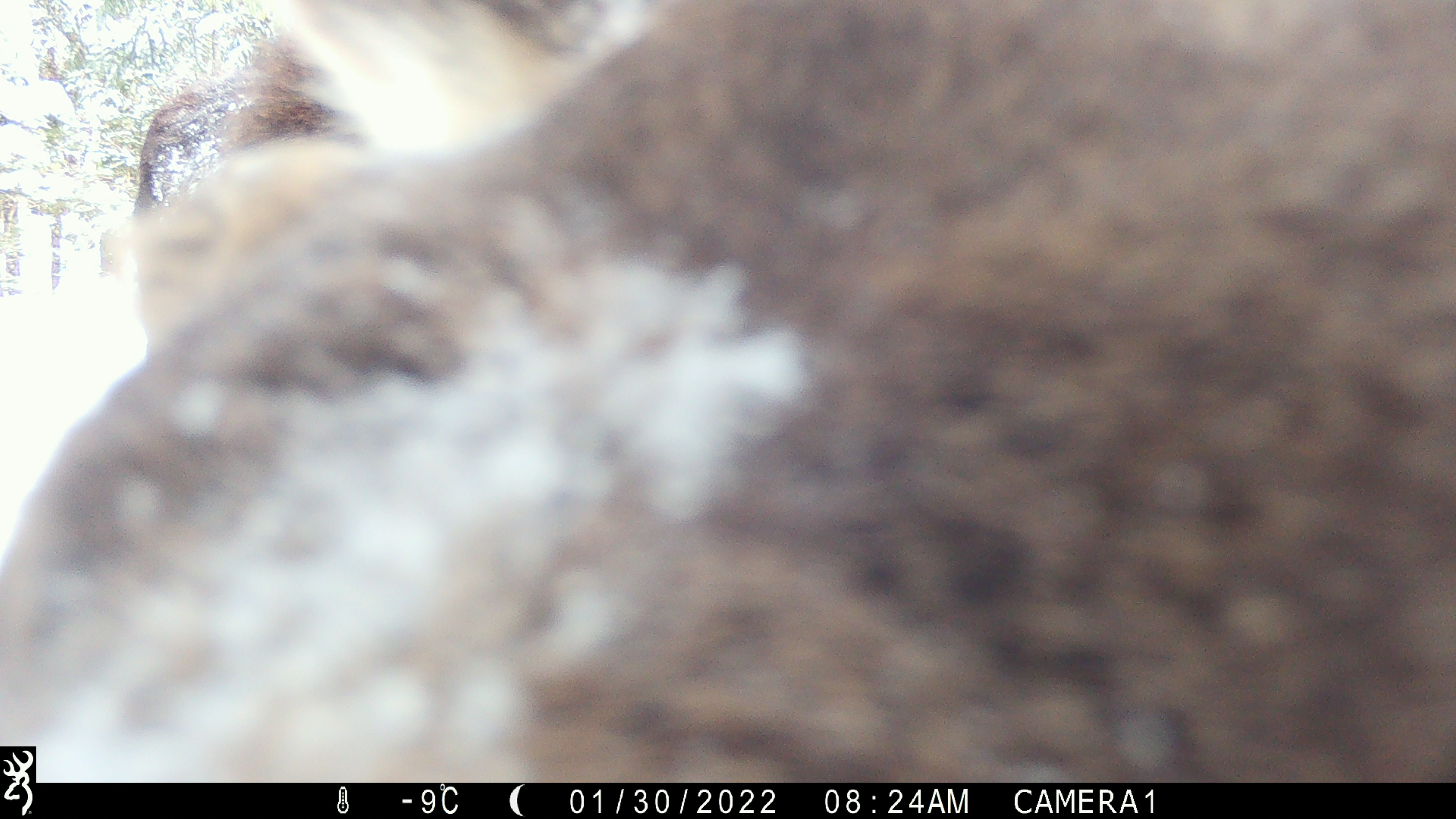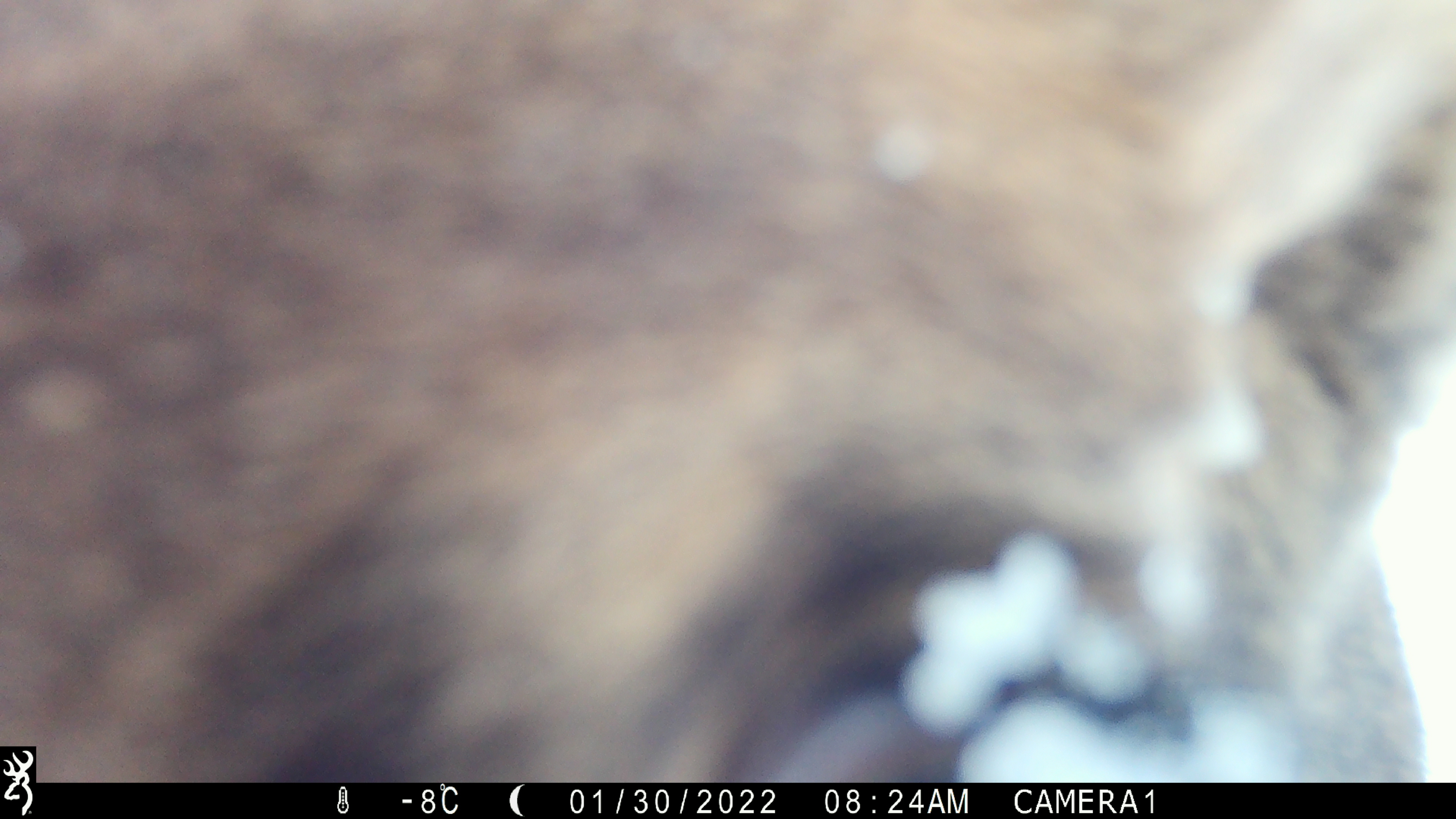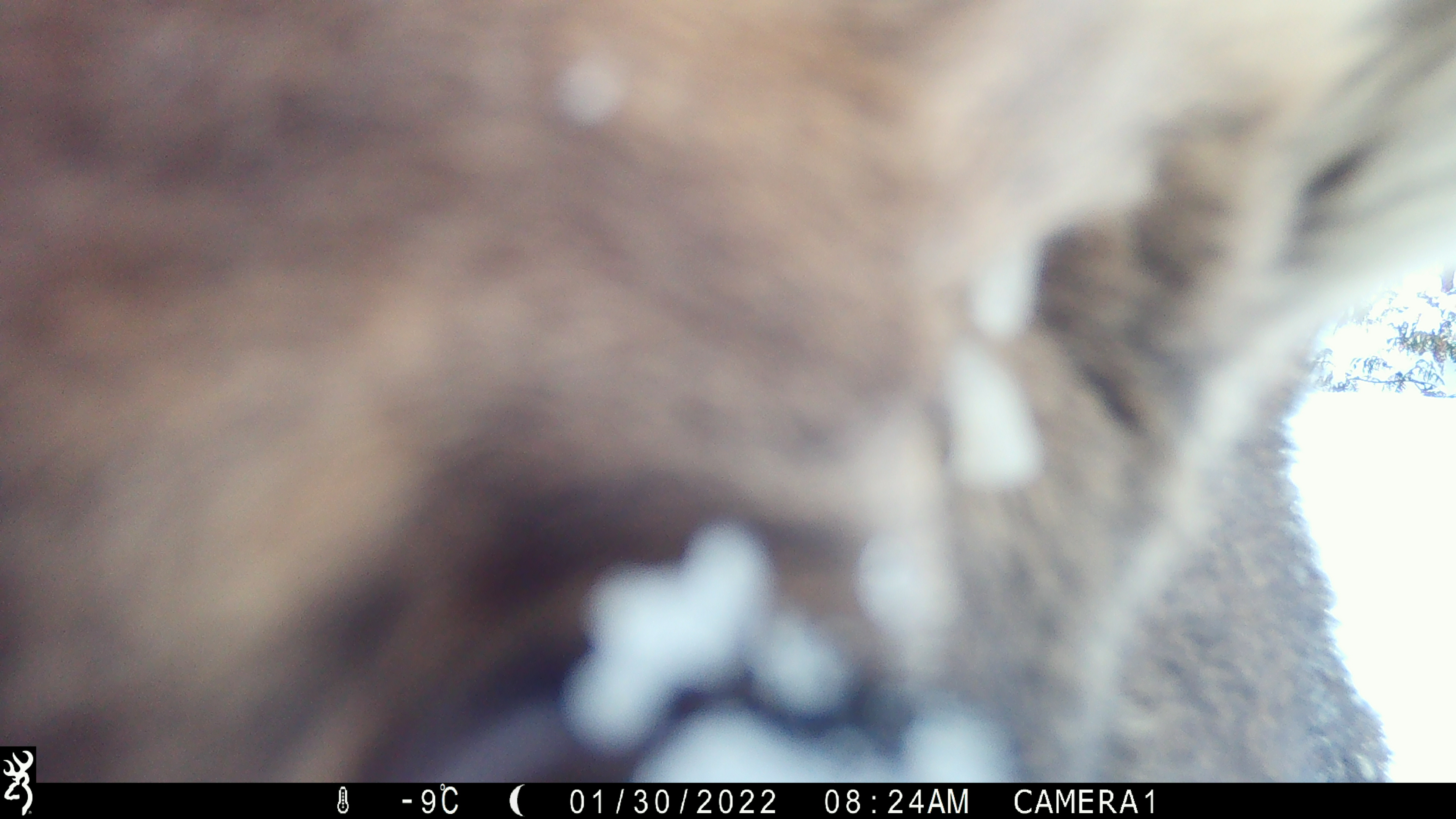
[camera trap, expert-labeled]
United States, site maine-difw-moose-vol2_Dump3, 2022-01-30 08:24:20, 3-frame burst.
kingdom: Animalia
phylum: Chordata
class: Mammalia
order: Artiodactyla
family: Cervidae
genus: Alces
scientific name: Alces alces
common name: moose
Moose (Alces alces).